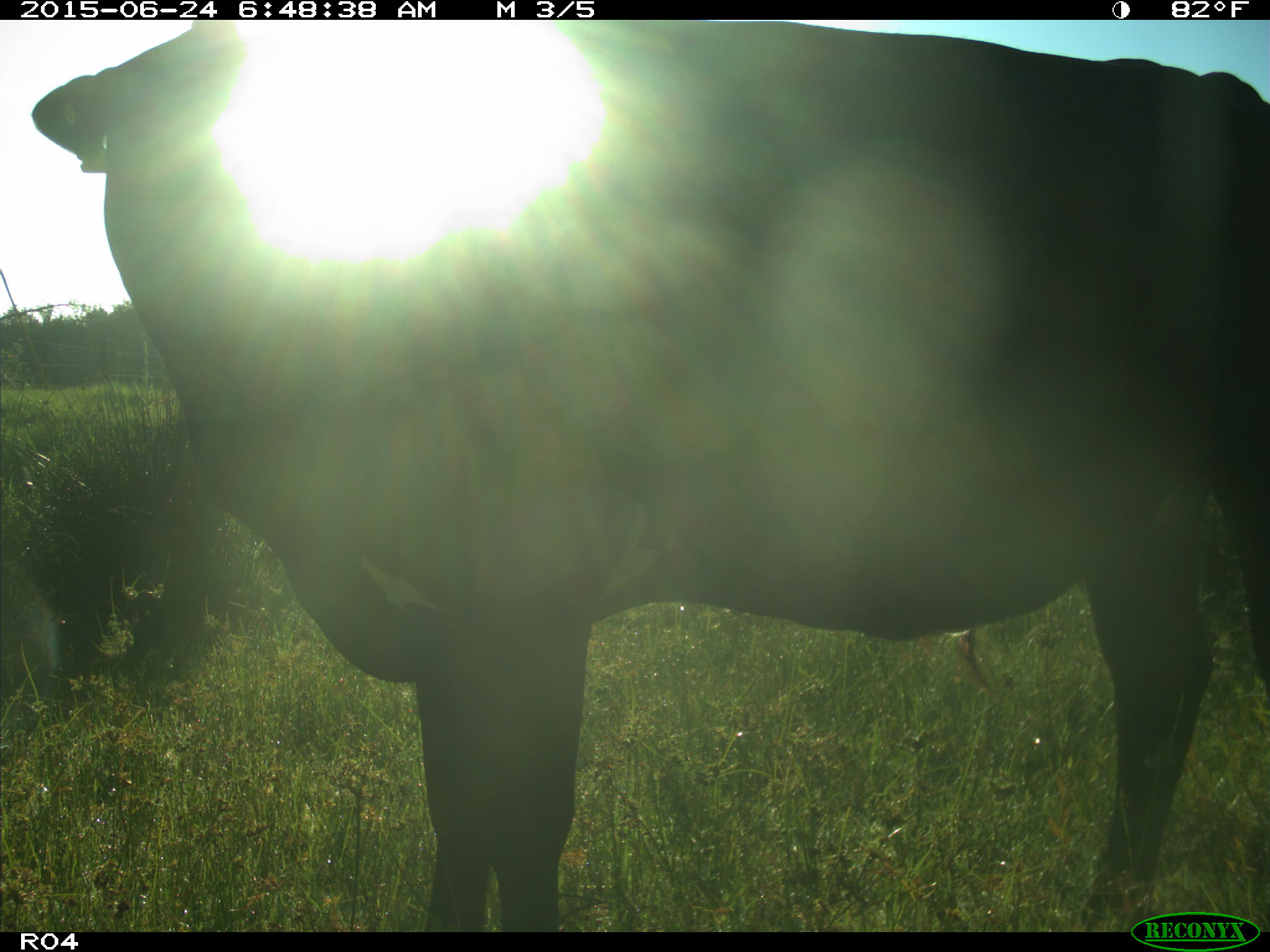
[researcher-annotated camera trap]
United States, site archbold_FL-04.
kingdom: Animalia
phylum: Chordata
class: Mammalia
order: Artiodactyla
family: Bovidae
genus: Bos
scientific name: Bos taurus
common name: domestic cow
Bos taurus (domestic cow).